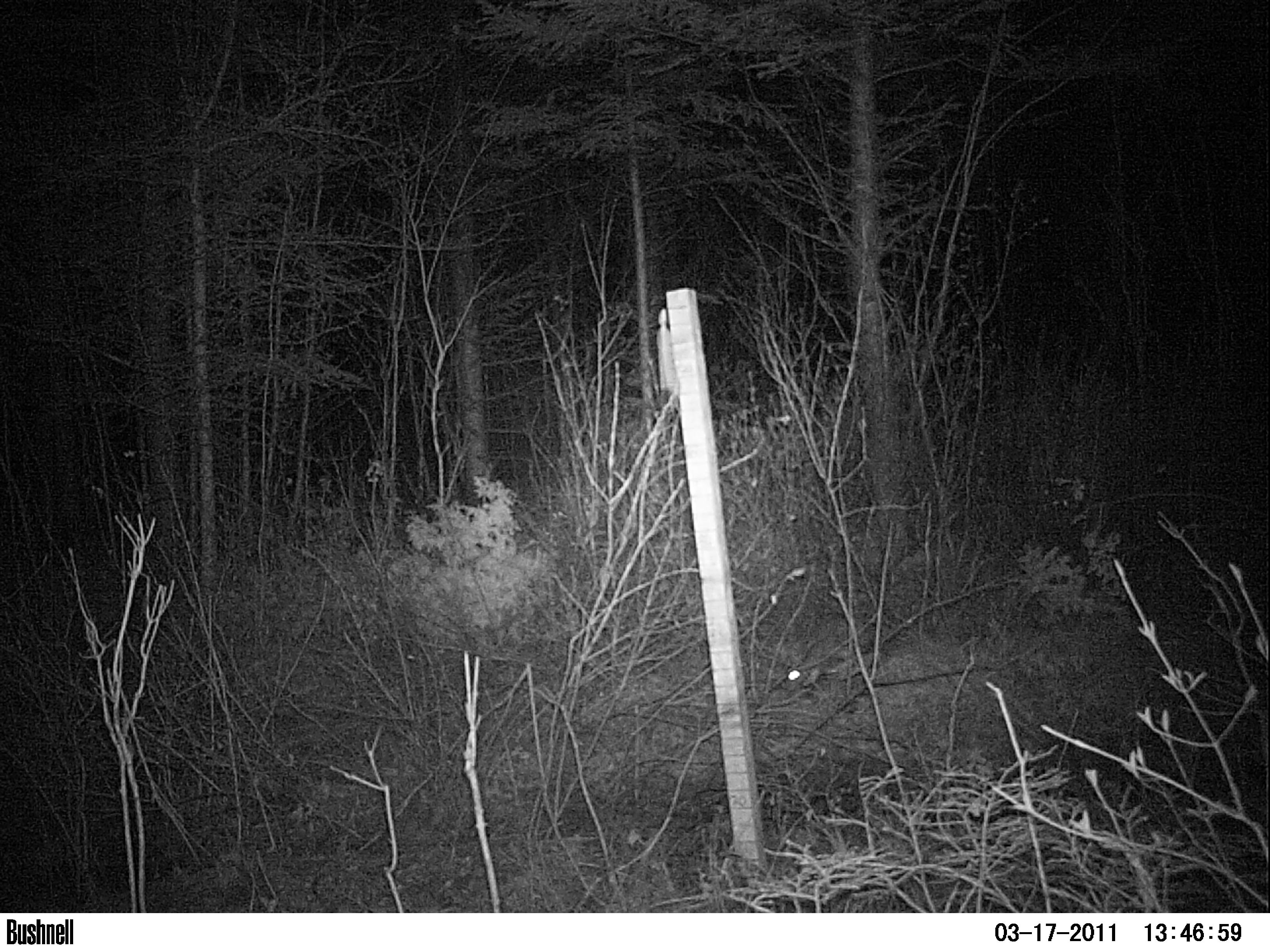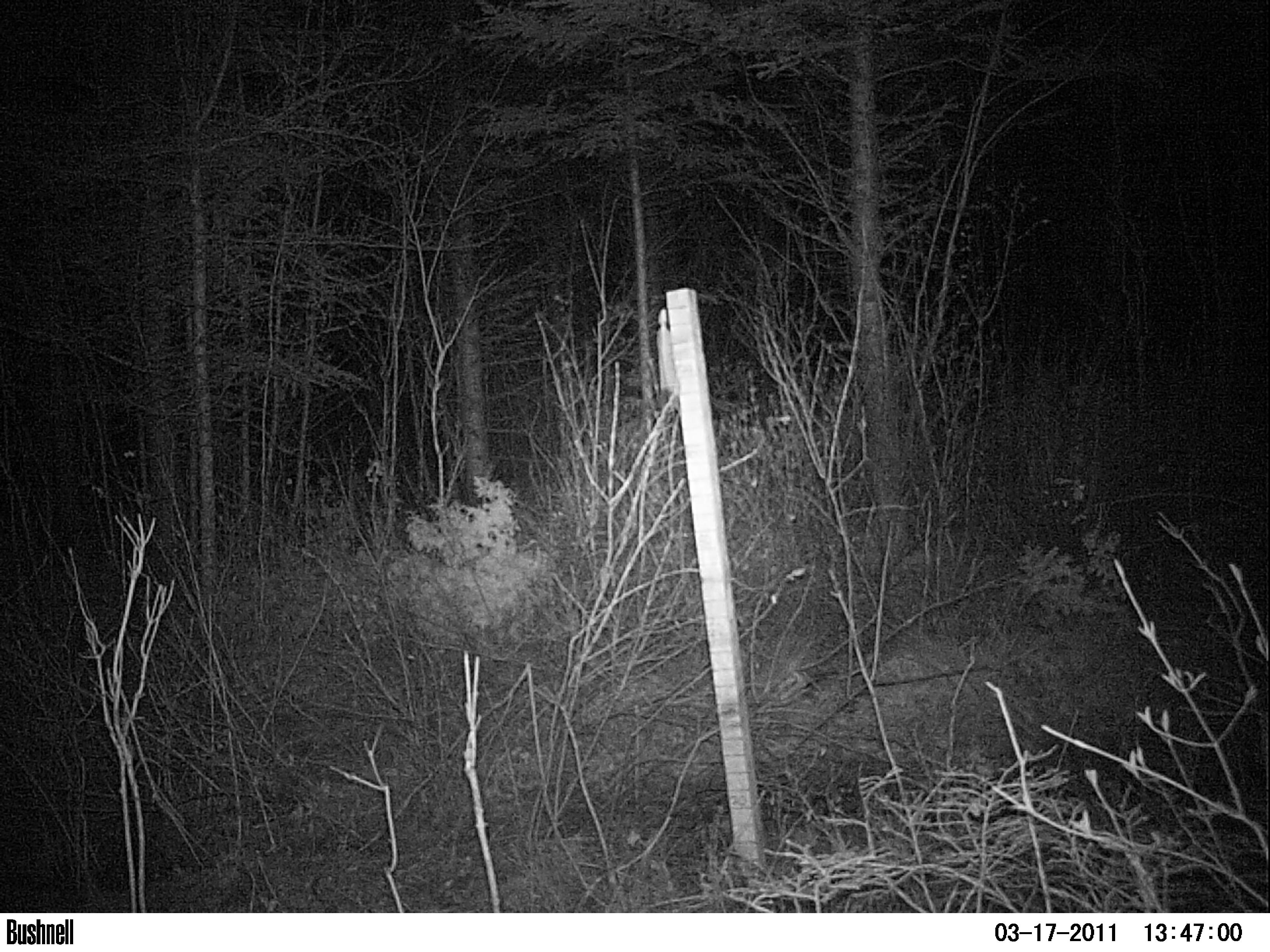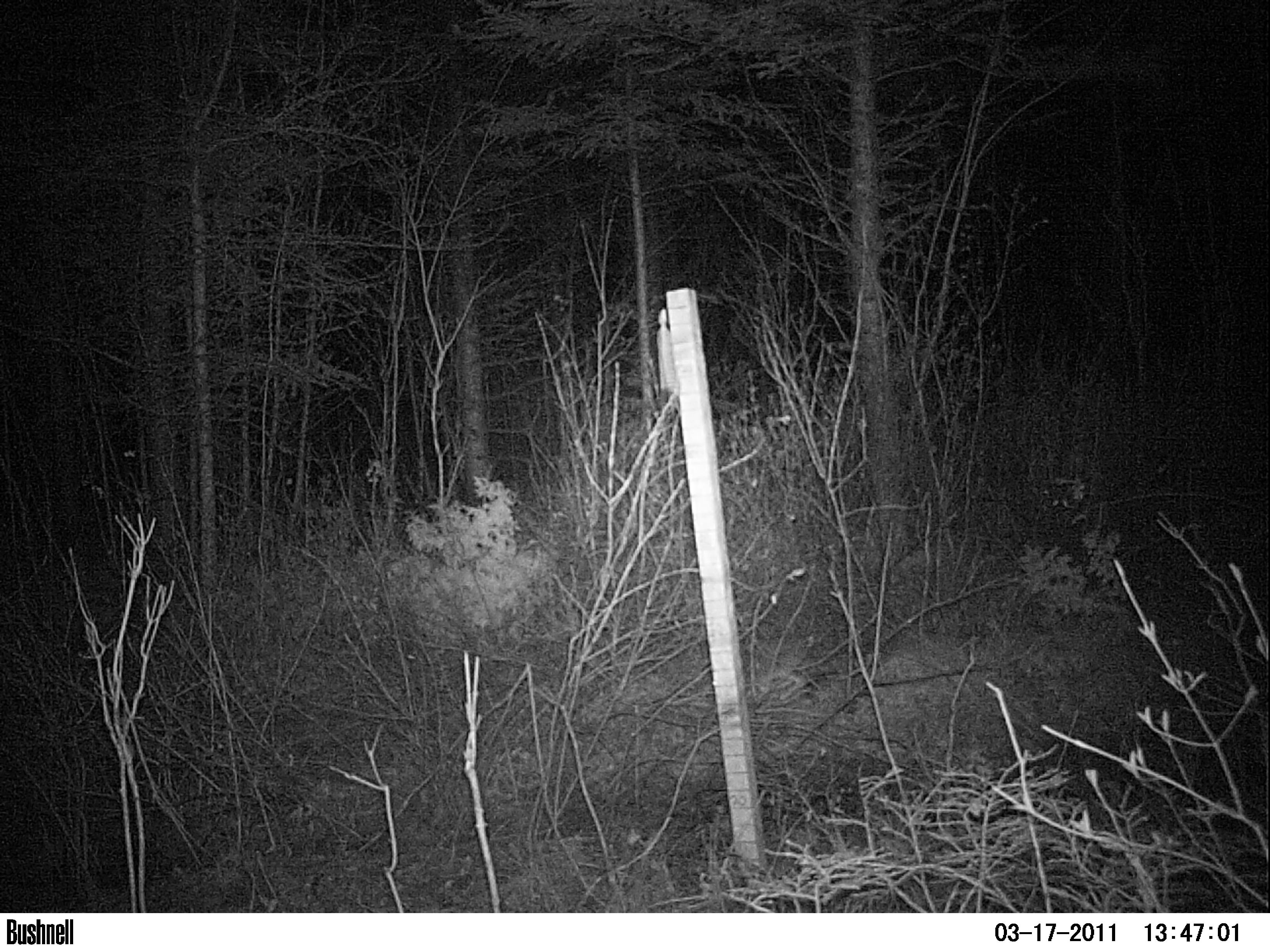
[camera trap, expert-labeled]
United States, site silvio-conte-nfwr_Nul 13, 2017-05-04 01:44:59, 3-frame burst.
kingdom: Animalia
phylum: Chordata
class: Mammalia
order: Lagomorpha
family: Leporidae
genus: Lepus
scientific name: Lepus americanus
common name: snowshoe hare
Snowshoe hare (Lepus americanus).